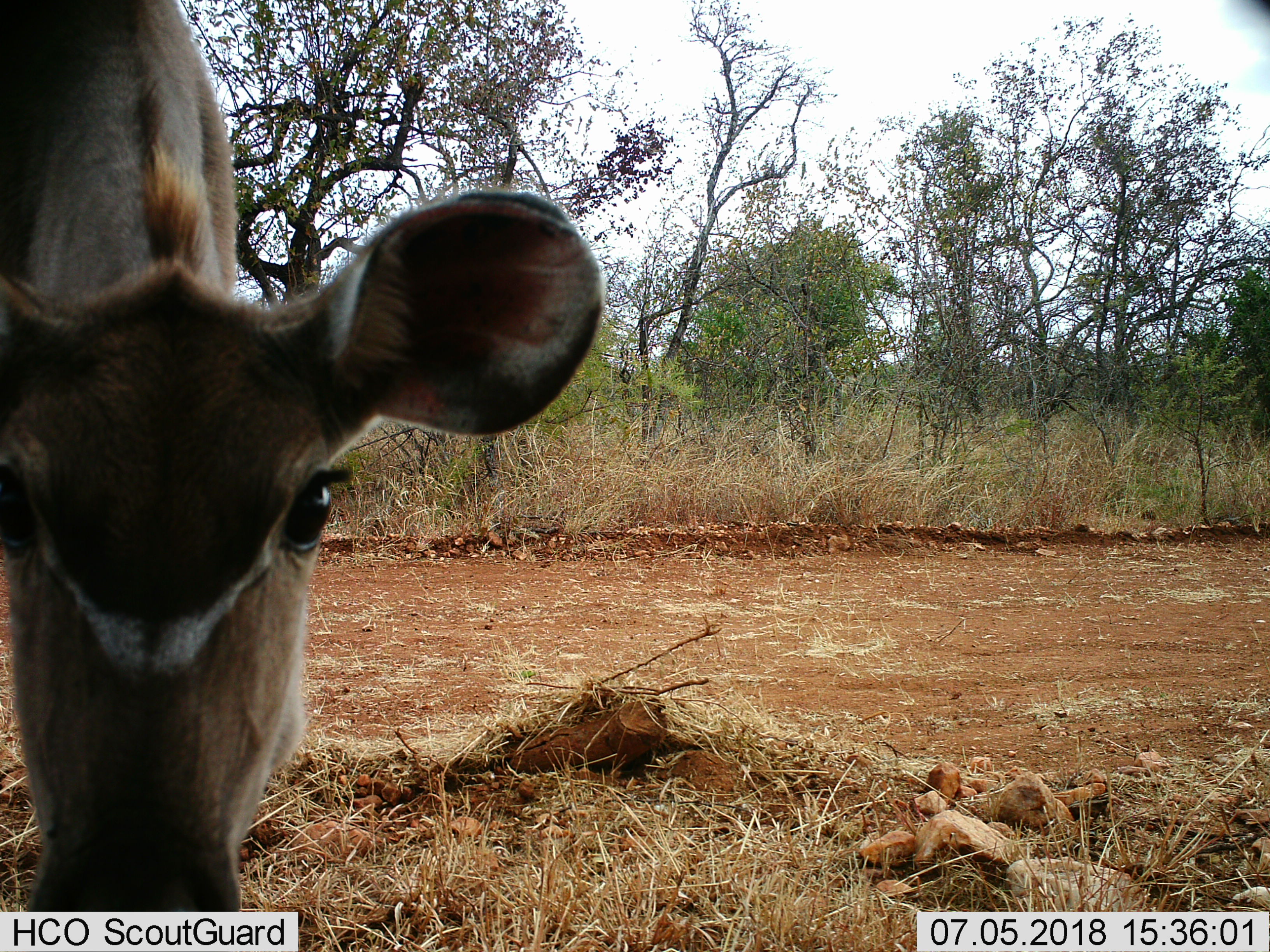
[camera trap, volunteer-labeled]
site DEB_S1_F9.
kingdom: Animalia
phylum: Chordata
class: Mammalia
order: Artiodactyla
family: Bovidae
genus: Tragelaphus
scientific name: Tragelaphus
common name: kudu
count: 1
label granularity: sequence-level